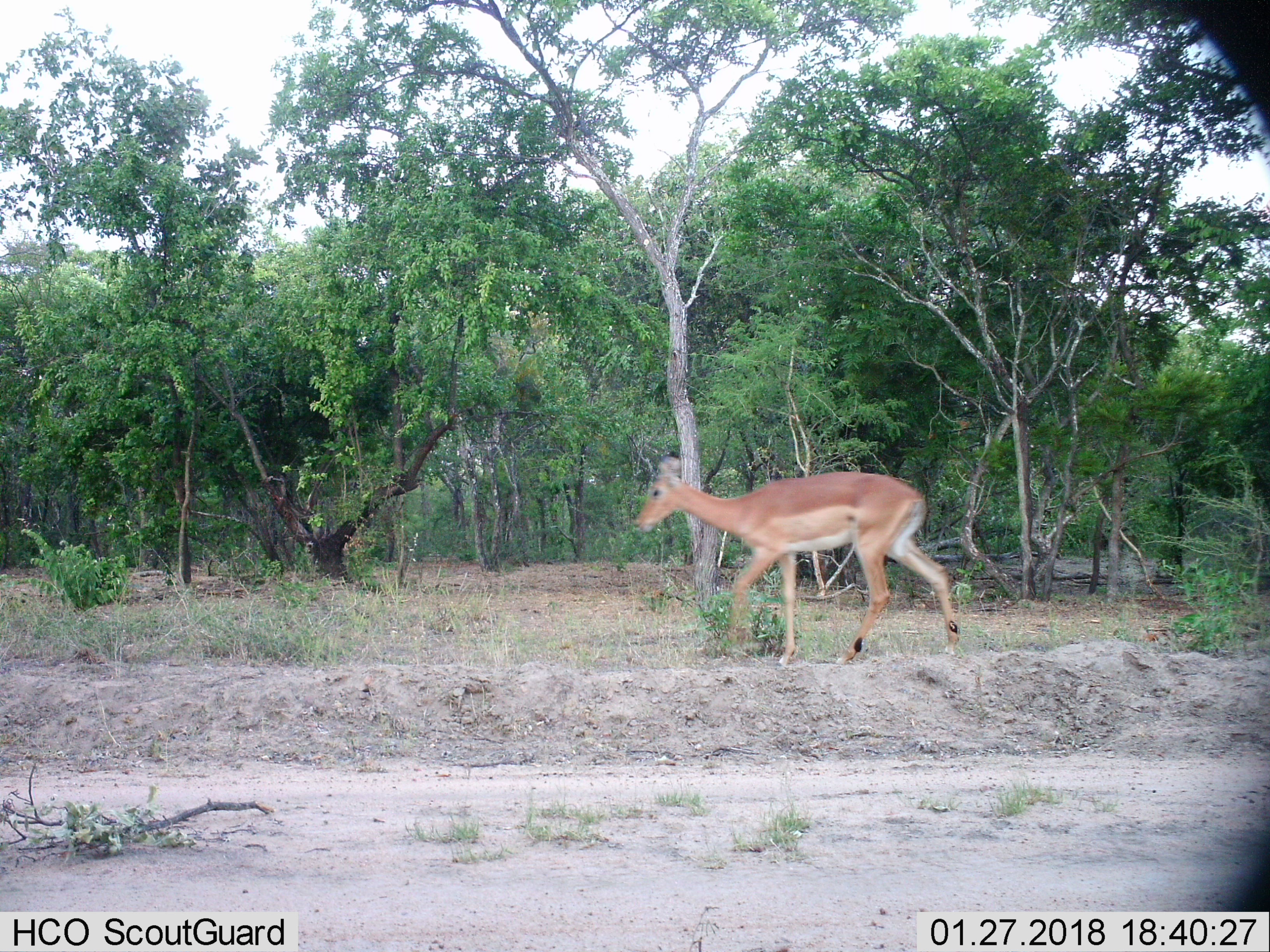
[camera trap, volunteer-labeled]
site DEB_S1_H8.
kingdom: Animalia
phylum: Chordata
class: Mammalia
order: Artiodactyla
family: Bovidae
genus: Aepyceros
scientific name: Aepyceros melampus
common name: impala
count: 1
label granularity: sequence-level